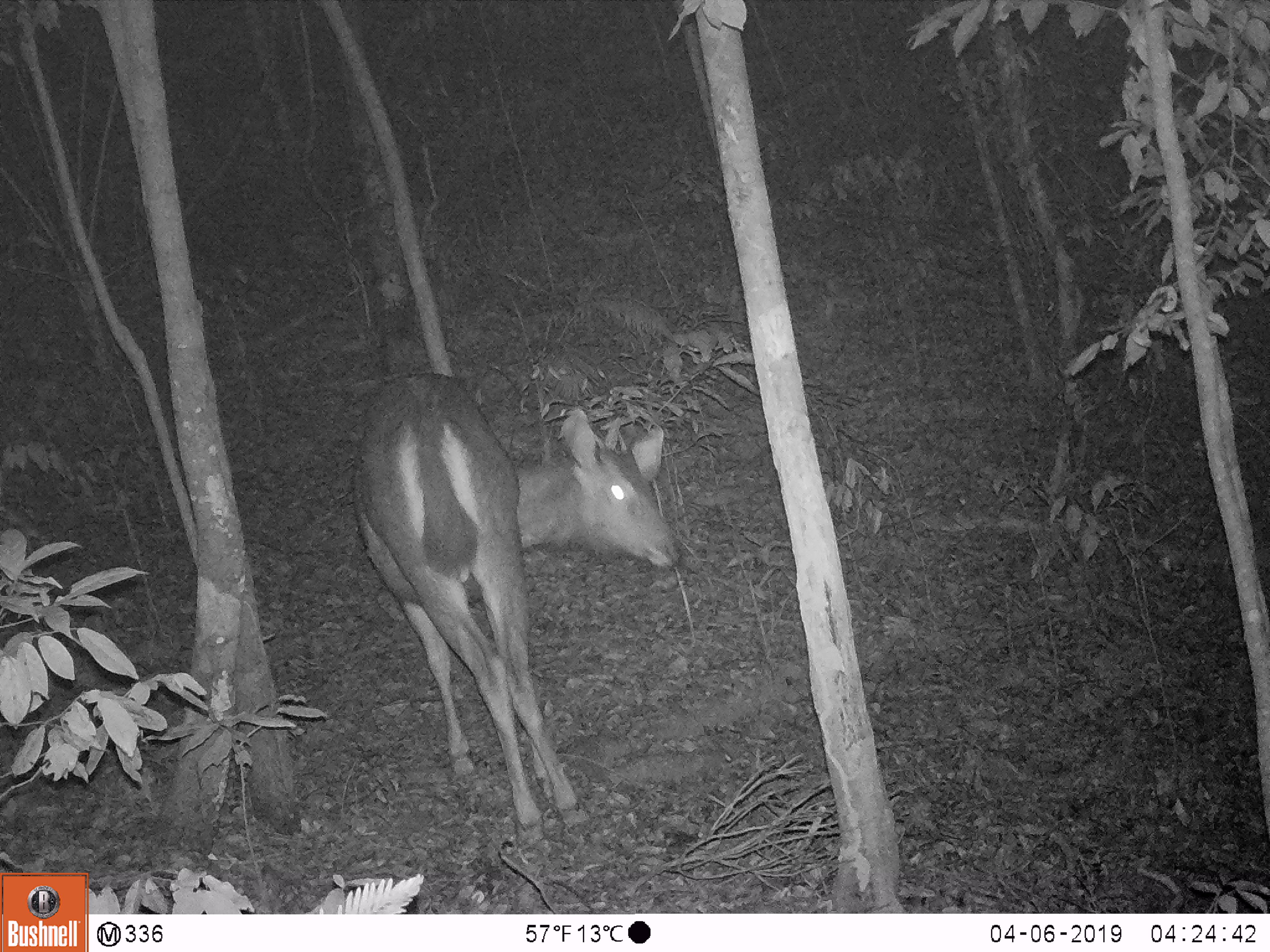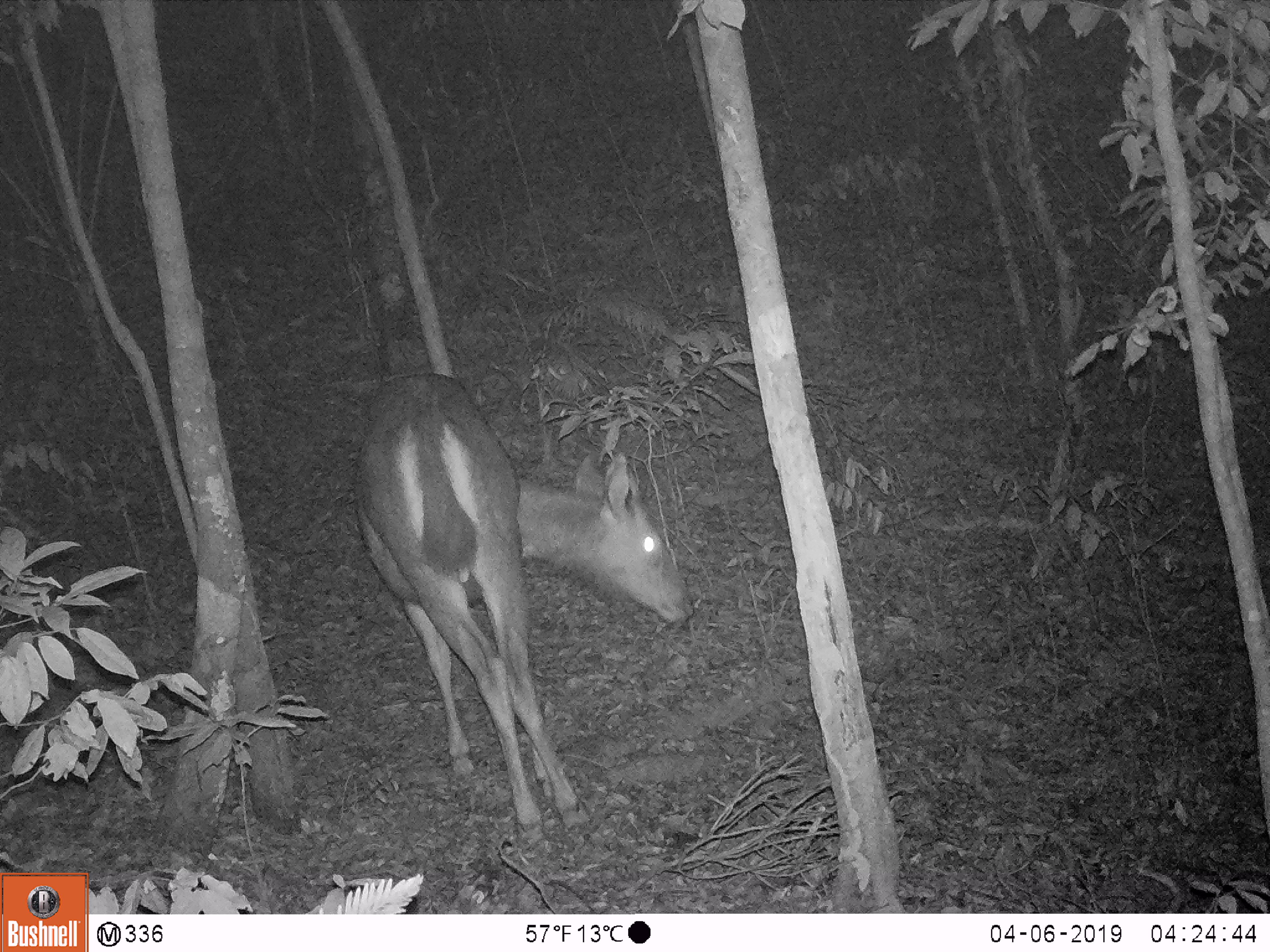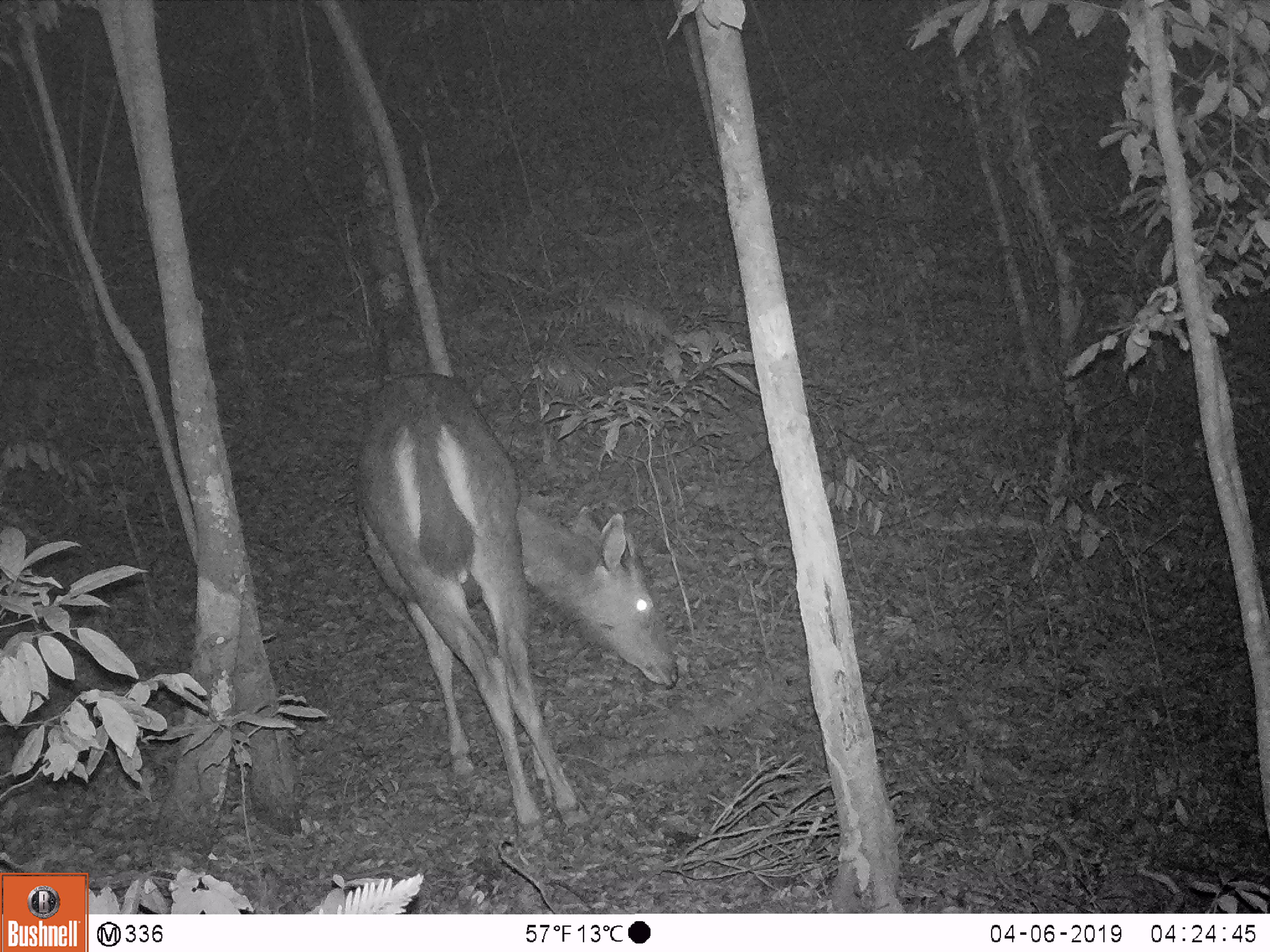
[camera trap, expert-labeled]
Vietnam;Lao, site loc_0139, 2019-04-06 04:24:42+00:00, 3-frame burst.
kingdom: Animalia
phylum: Chordata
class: Mammalia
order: Artiodactyla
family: Cervidae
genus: Rusa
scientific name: Rusa unicolor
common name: sambar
Sambar (Rusa unicolor). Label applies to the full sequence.